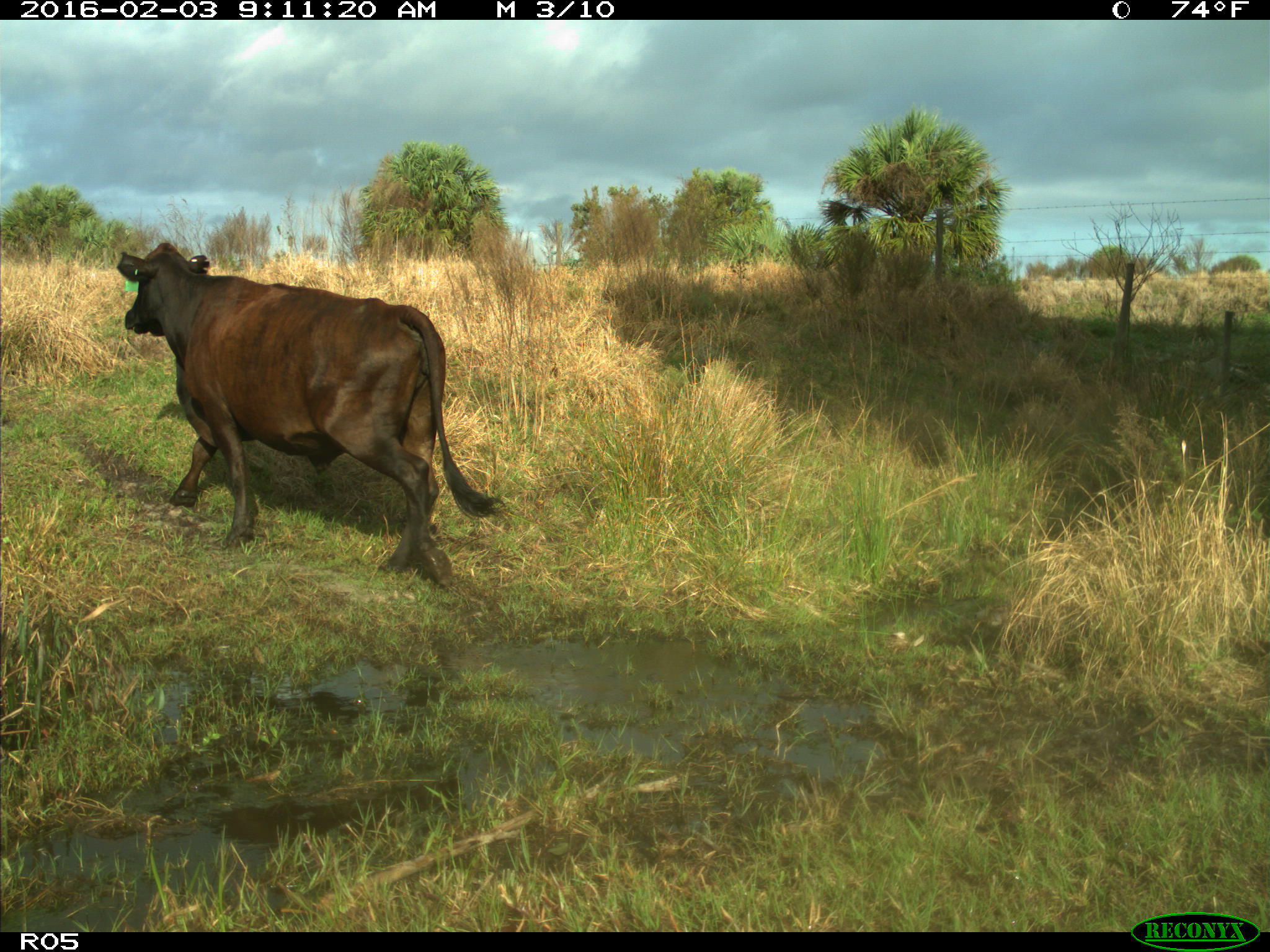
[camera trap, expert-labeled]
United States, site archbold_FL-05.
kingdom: Animalia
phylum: Chordata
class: Mammalia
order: Artiodactyla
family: Bovidae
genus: Bos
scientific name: Bos taurus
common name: domestic cow